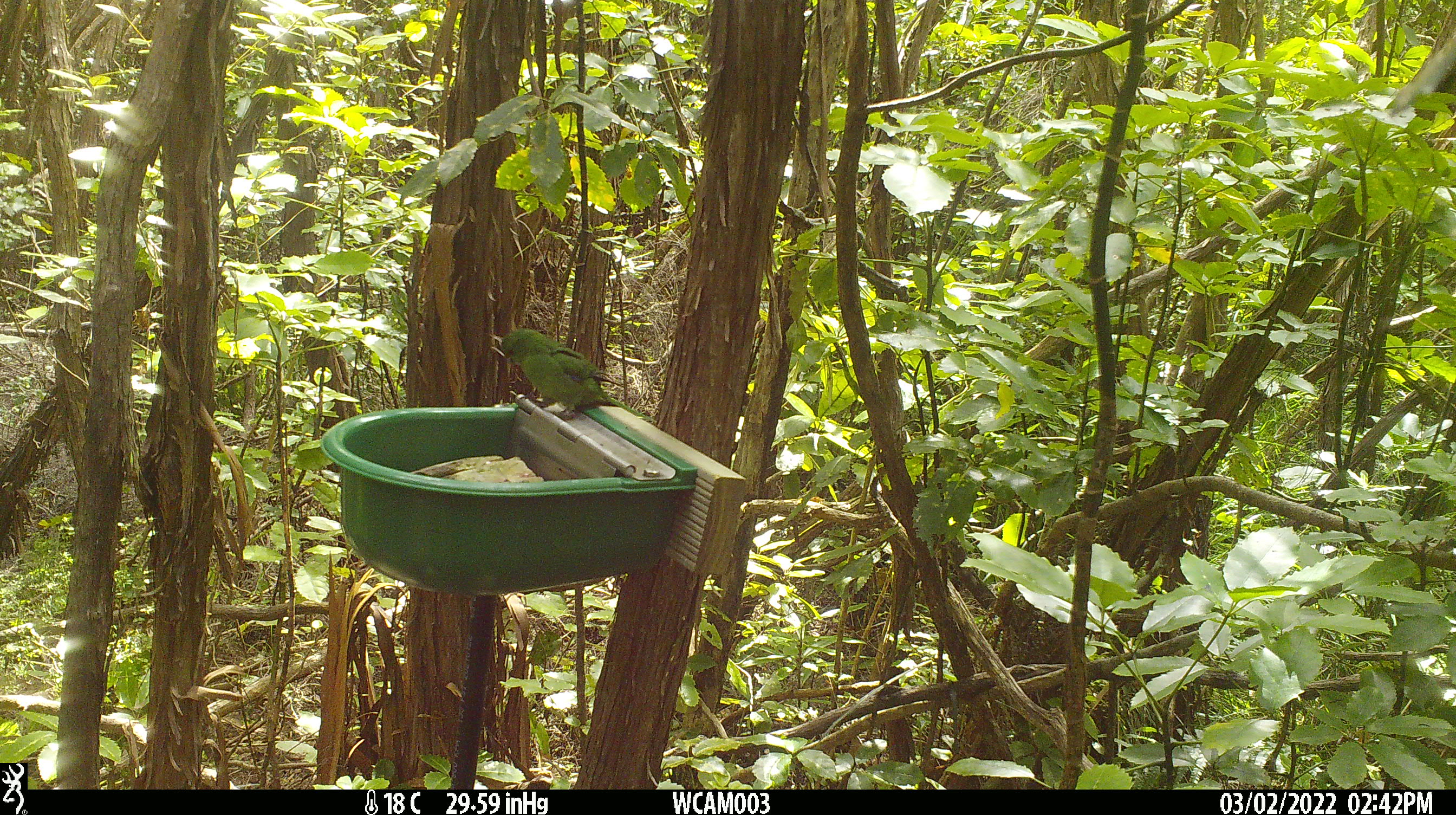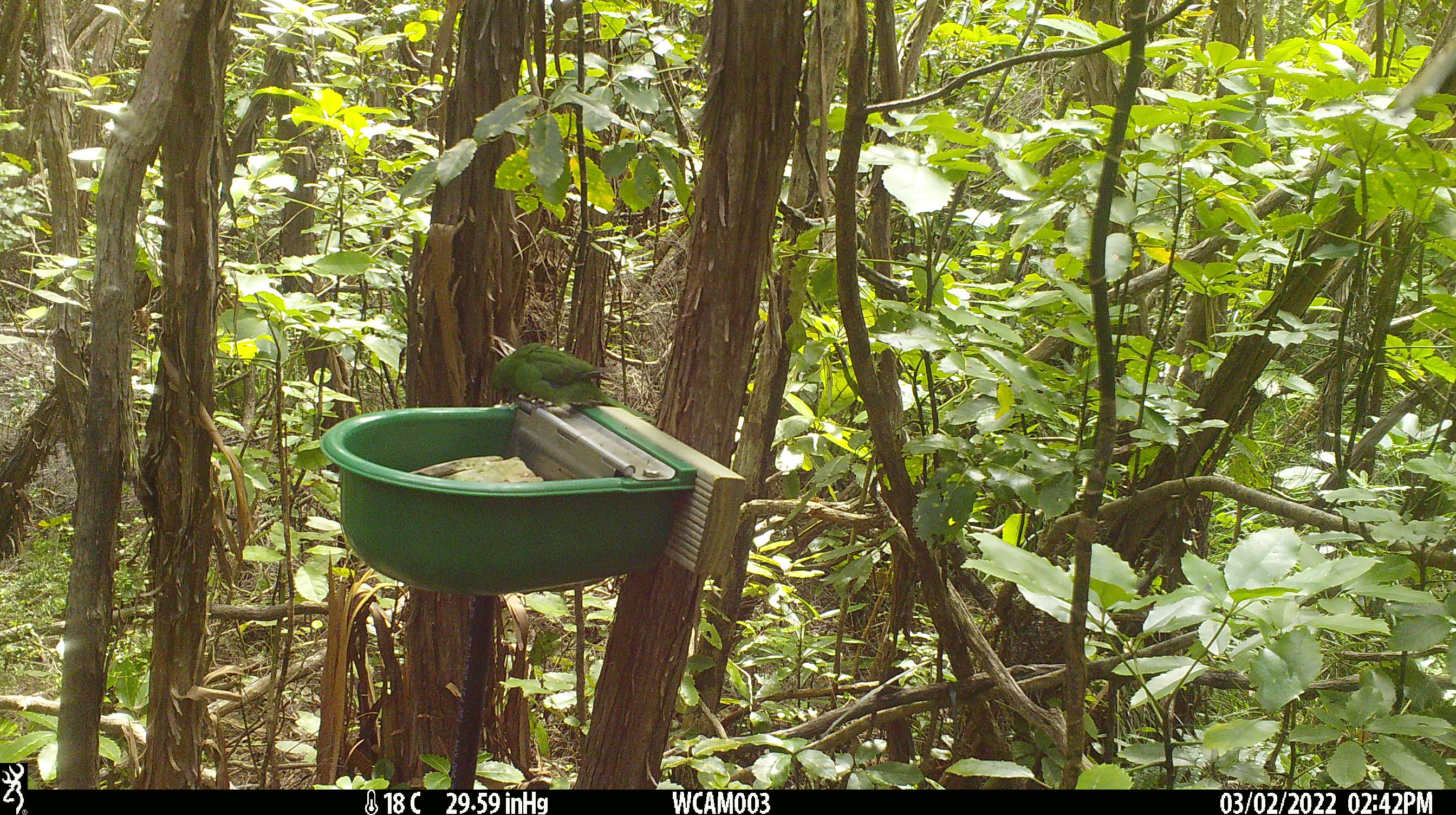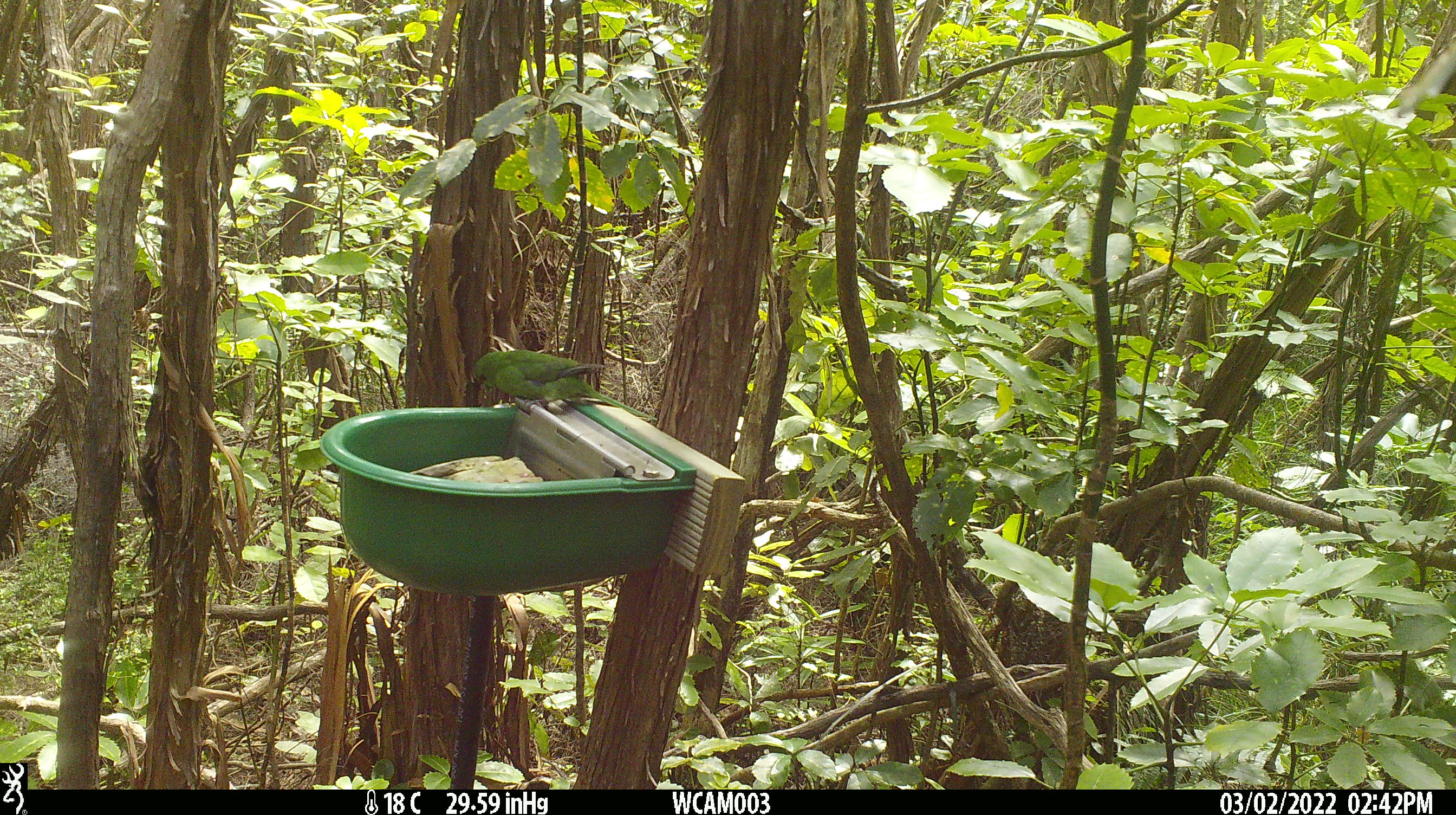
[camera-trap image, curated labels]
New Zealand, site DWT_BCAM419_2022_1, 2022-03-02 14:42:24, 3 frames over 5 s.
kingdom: Animalia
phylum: Chordata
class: Aves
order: Psittaciformes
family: Psittaculidae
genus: Cyanoramphus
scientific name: Cyanoramphus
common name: parakeet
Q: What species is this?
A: Parakeet (Cyanoramphus).